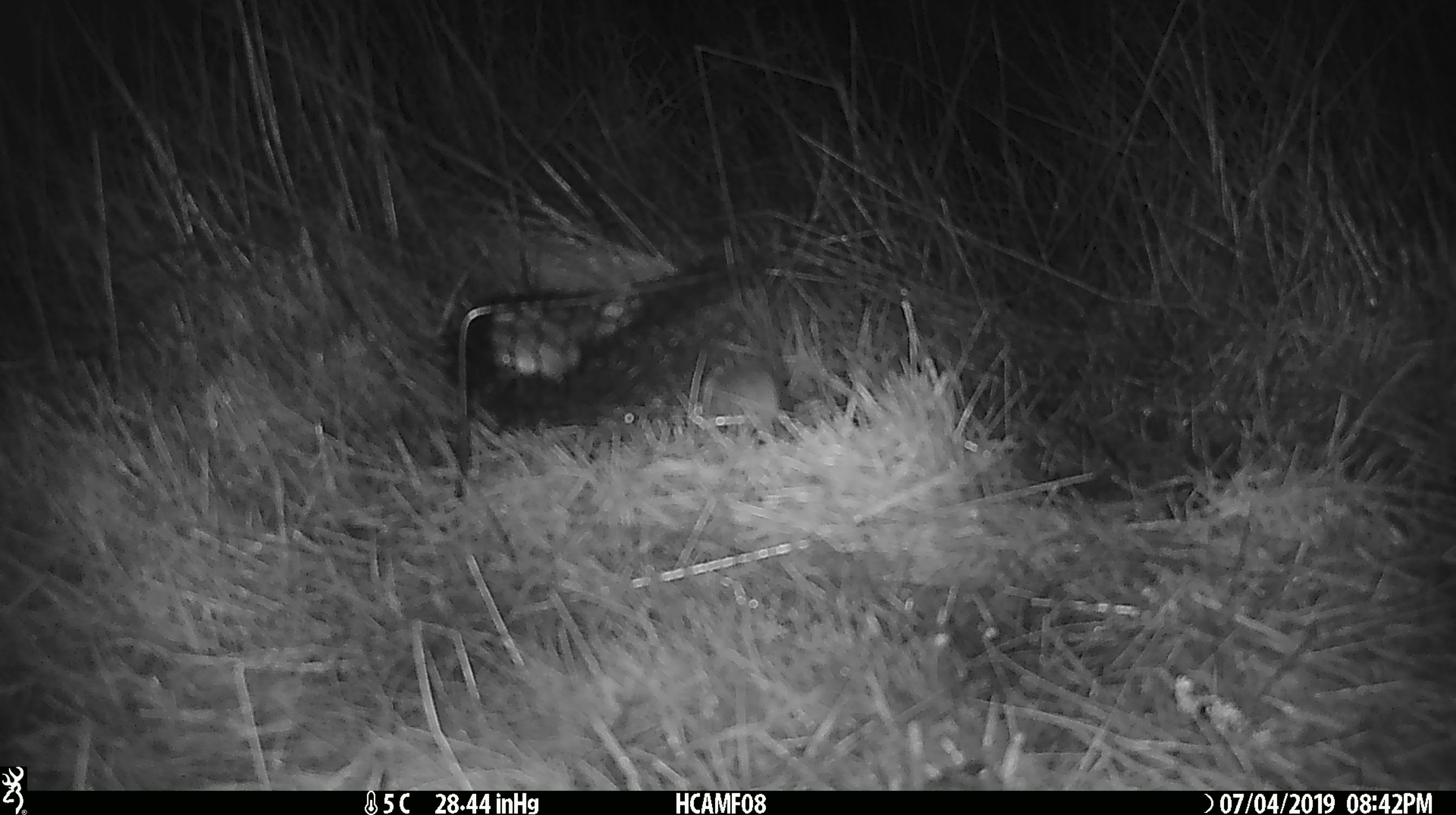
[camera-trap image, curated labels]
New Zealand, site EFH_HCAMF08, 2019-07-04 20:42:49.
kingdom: Animalia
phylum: Chordata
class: Mammalia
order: Rodentia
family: Muridae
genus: Mus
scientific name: Mus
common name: mouse